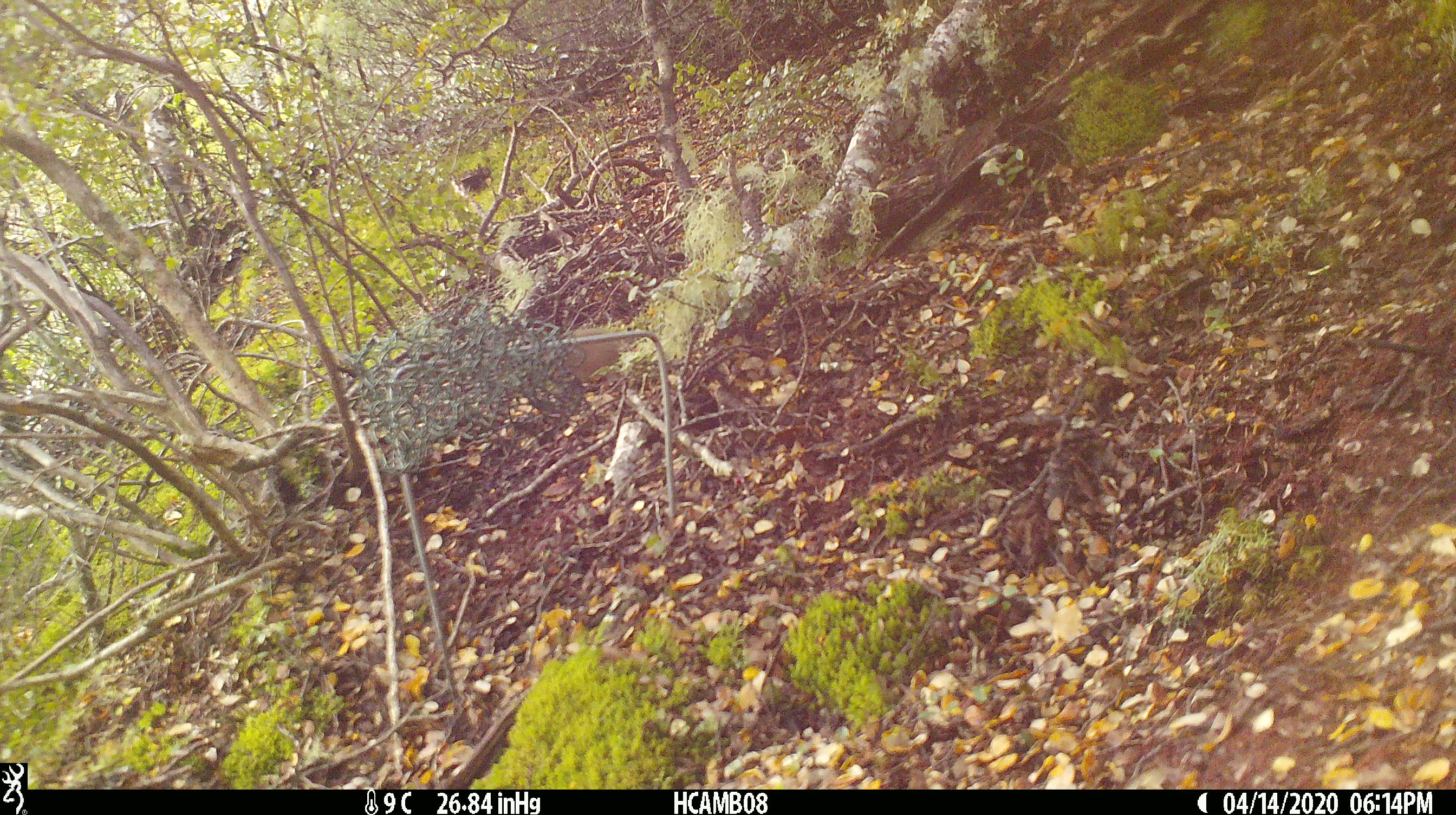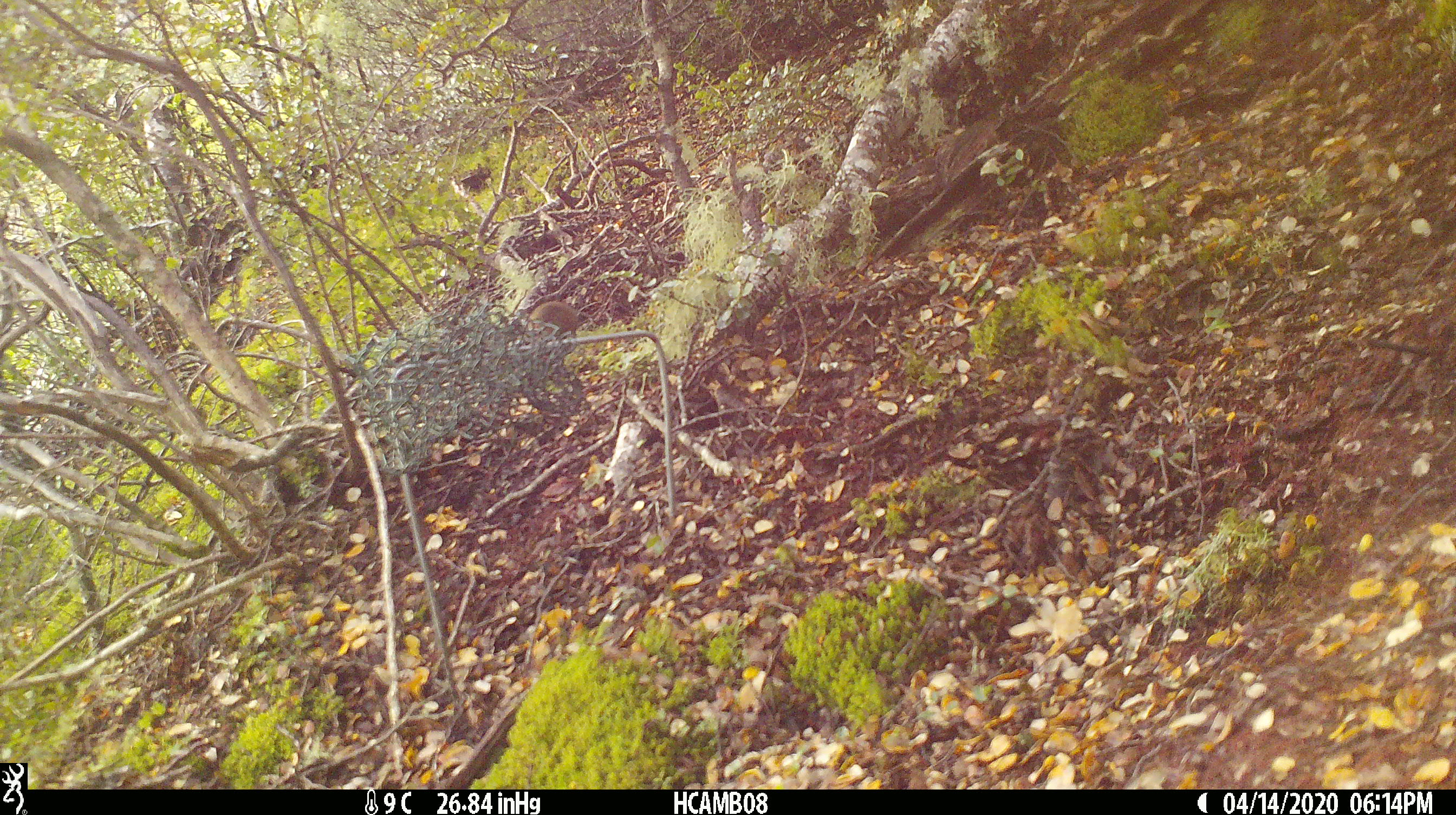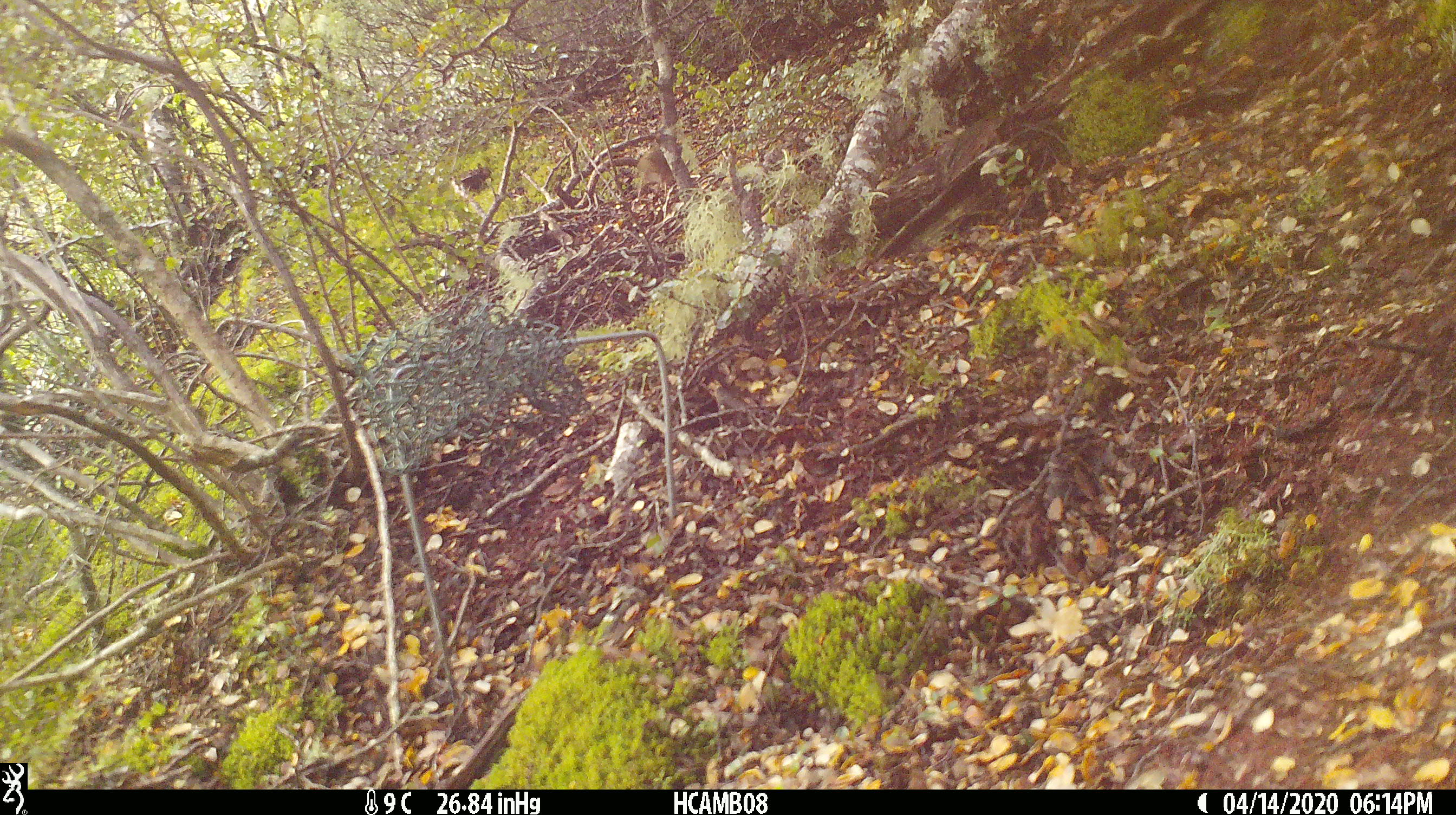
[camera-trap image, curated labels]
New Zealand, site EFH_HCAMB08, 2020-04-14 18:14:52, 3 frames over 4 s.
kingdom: Animalia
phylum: Chordata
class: Mammalia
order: Rodentia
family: Muridae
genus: Mus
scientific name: Mus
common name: mouse